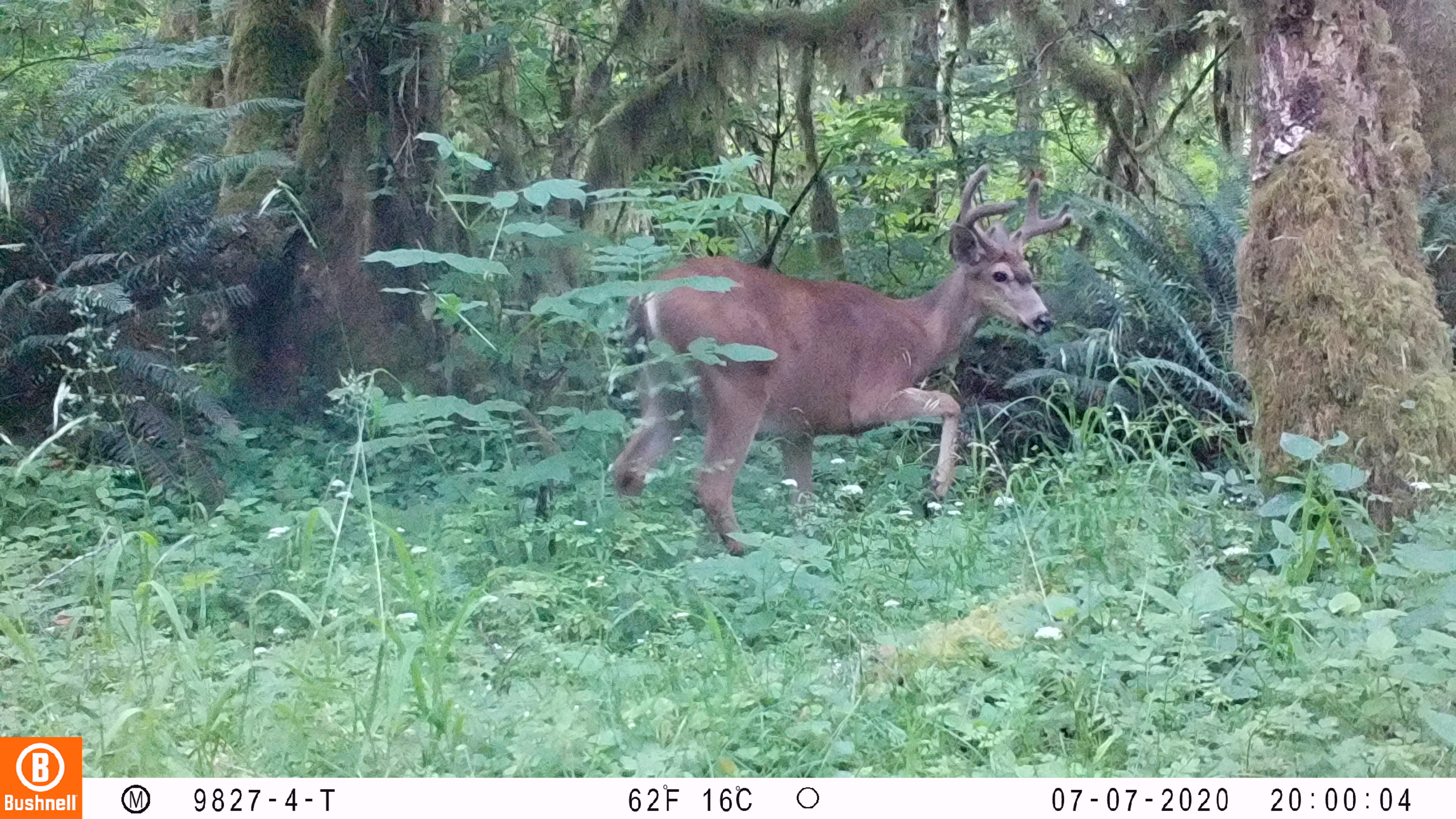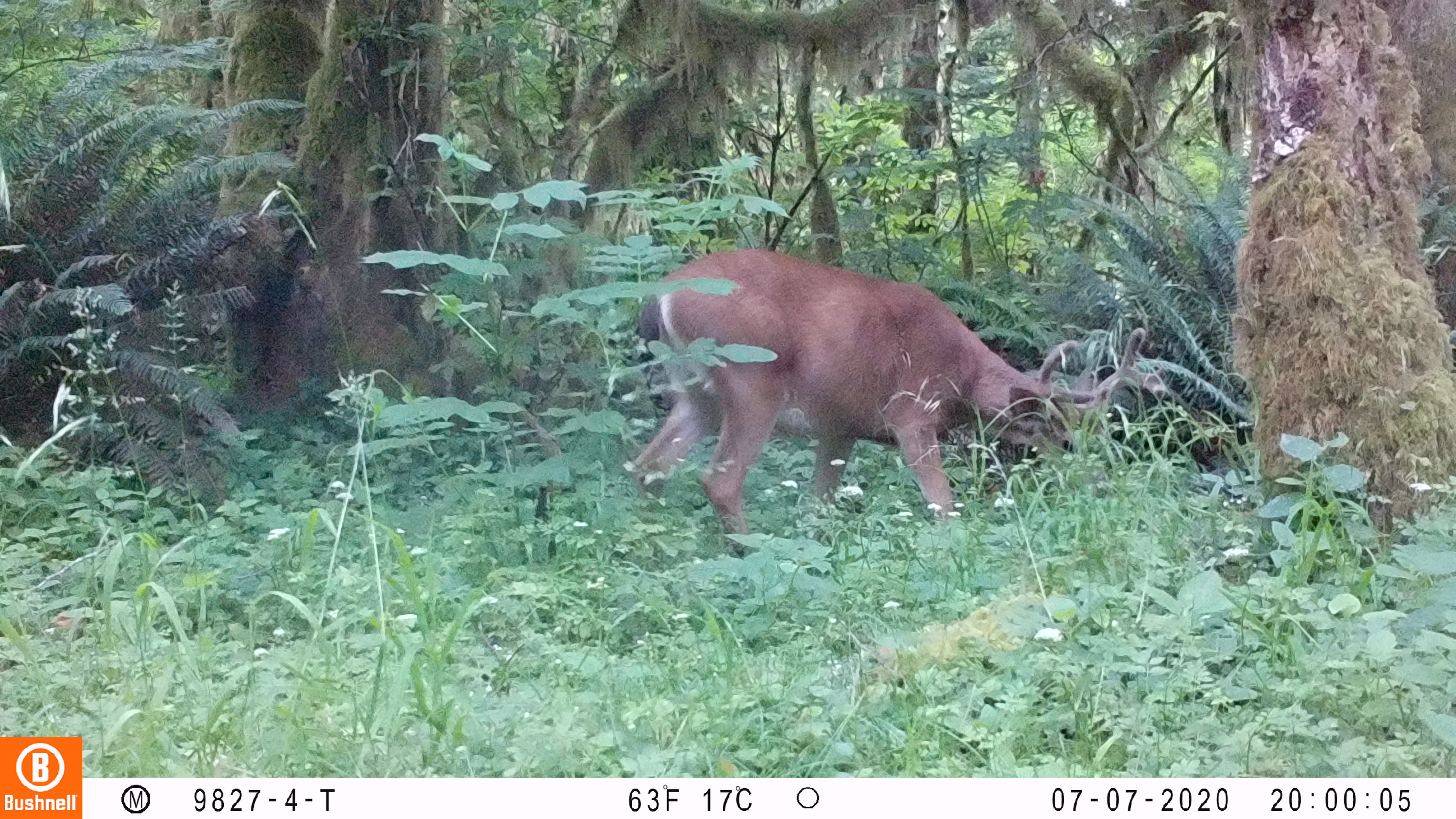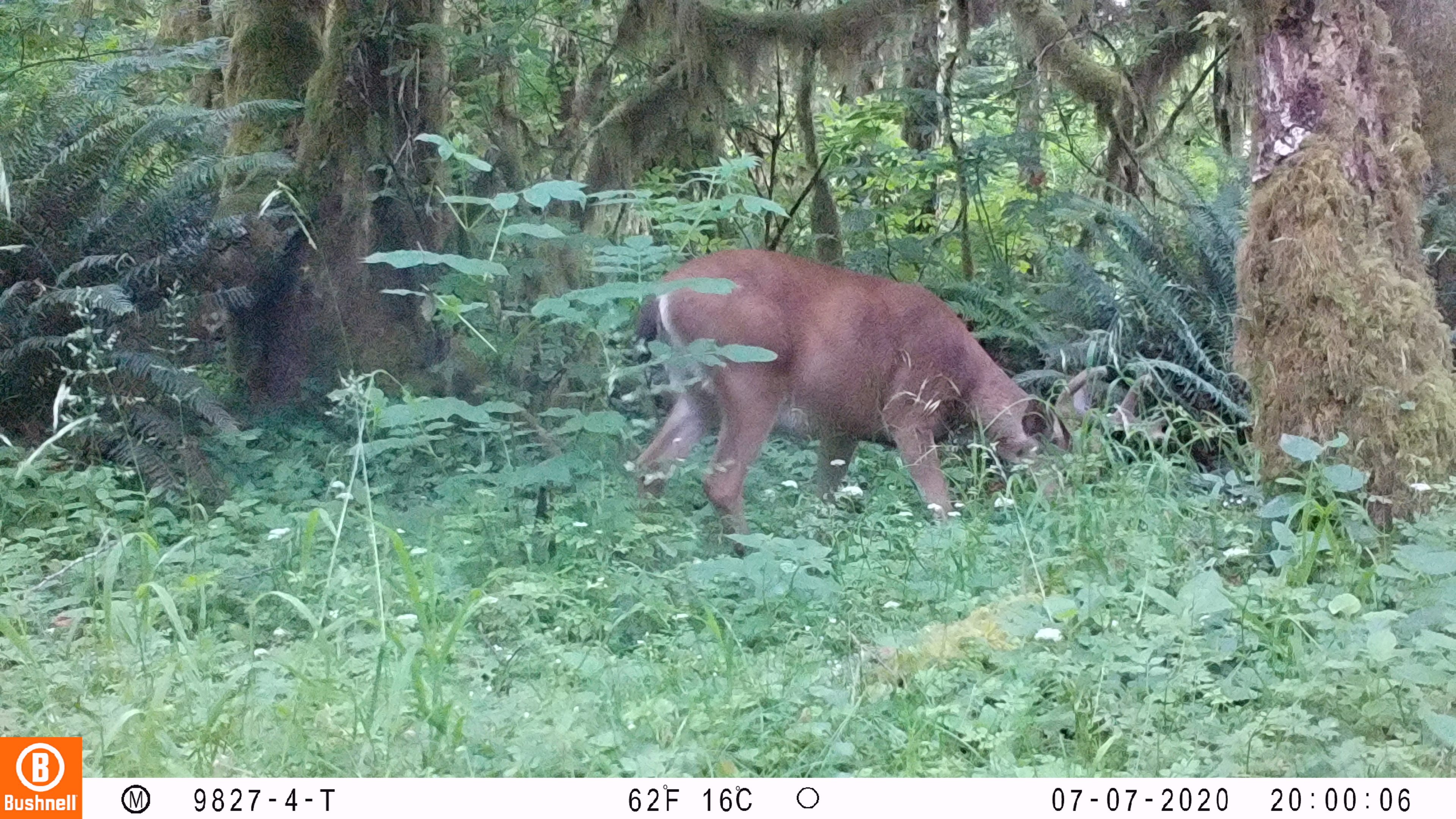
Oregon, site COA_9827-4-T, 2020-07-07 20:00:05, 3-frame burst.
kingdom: Animalia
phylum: Chordata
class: Mammalia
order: Artiodactyla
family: Cervidae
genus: Odocoileus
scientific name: Odocoileus hemionus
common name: black-tailed deer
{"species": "black-tailed deer (Odocoileus hemionus)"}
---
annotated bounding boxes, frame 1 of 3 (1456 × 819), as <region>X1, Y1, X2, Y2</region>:
black-tailed deer: <region>588, 161, 1094, 558</region>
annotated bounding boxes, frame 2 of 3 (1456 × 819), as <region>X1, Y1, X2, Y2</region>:
black-tailed deer: <region>618, 241, 1170, 537</region>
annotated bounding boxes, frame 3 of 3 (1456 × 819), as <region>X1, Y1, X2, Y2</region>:
black-tailed deer: <region>628, 241, 1157, 550</region>